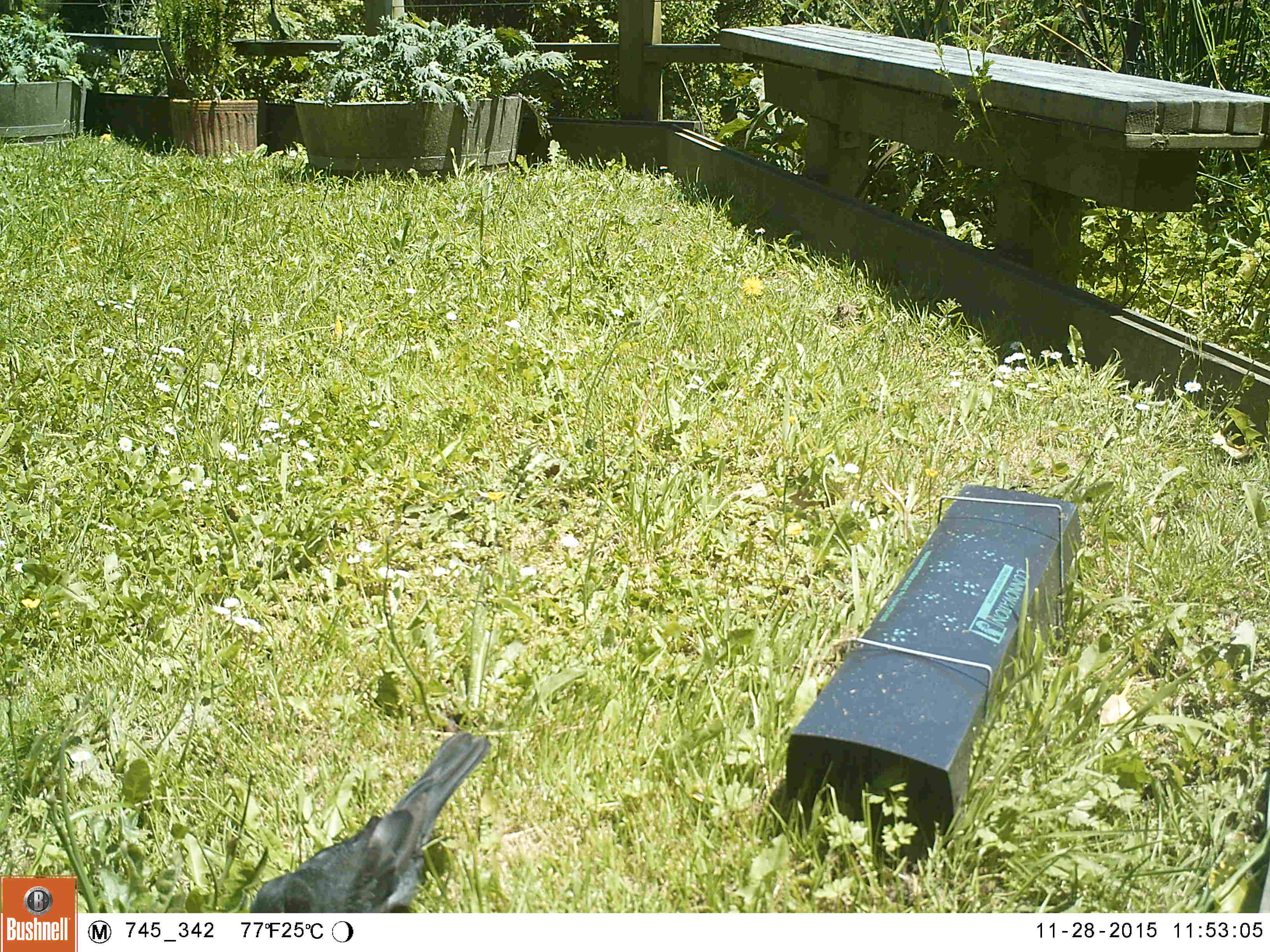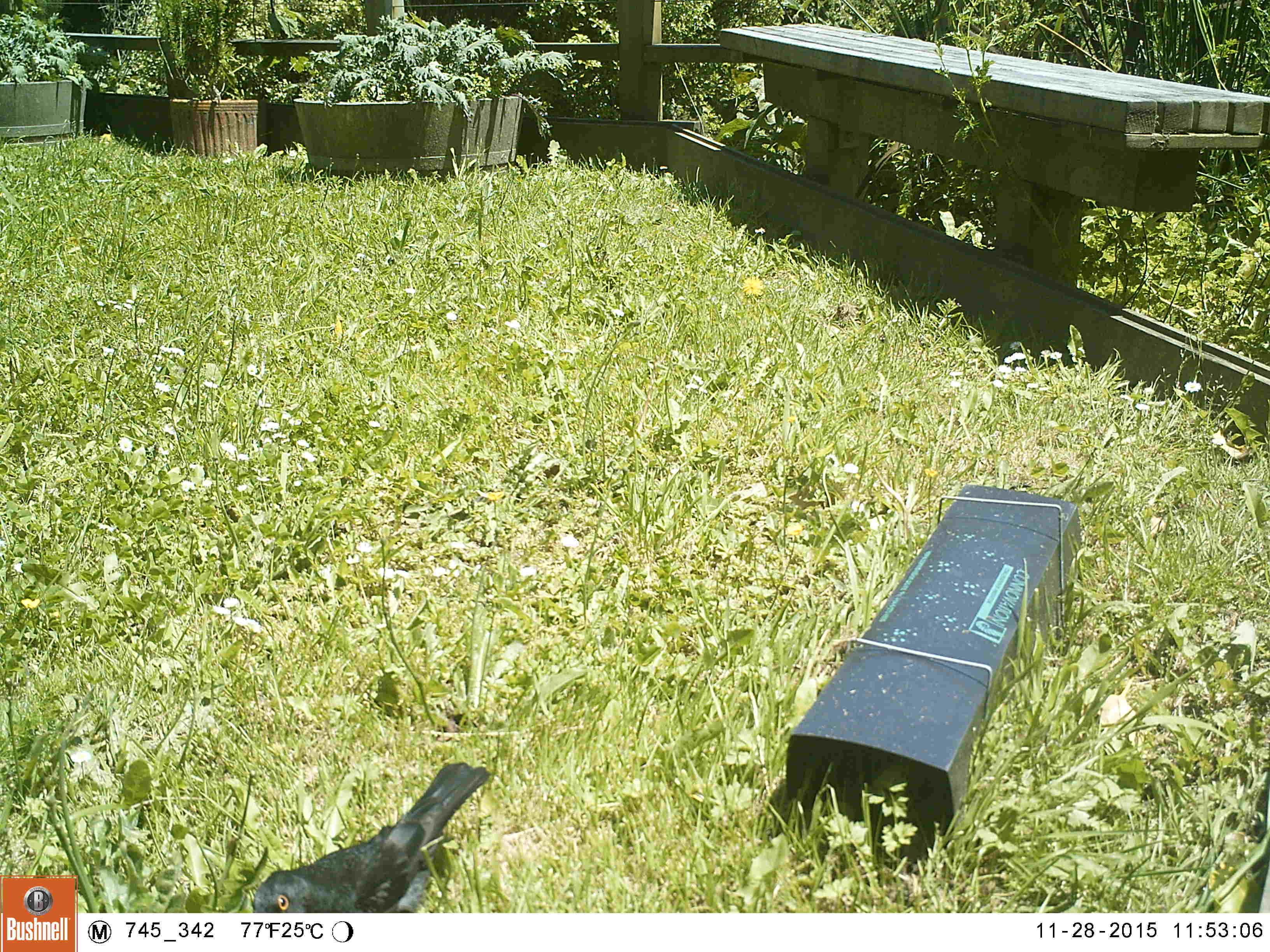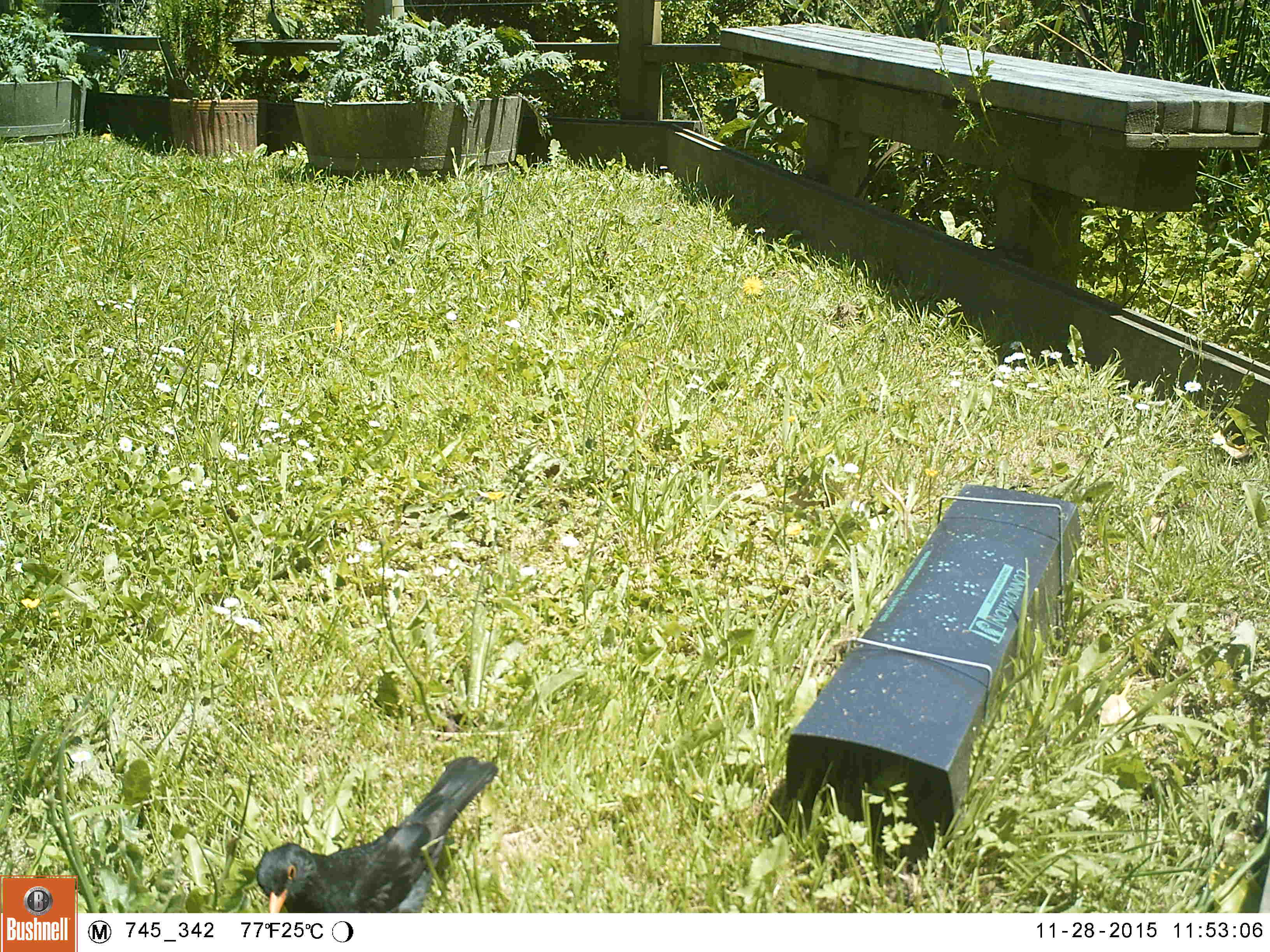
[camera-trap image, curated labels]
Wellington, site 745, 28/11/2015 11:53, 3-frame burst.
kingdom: Animalia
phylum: Chordata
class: Aves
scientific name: Aves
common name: bird